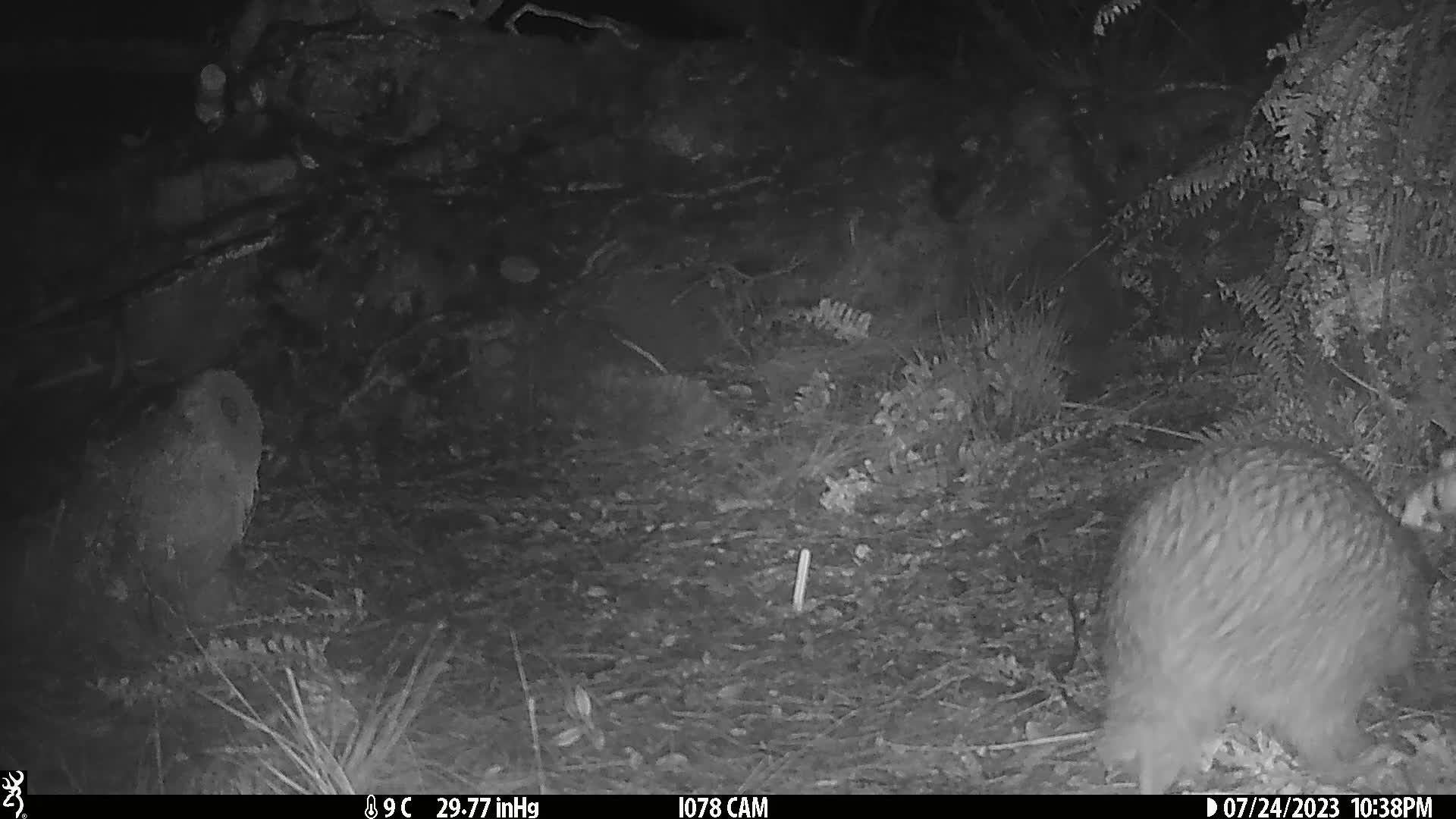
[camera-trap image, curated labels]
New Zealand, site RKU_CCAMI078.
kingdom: Animalia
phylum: Chordata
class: Aves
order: Apterygiformes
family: Apterygidae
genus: Apteryx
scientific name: Apteryx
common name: kiwi